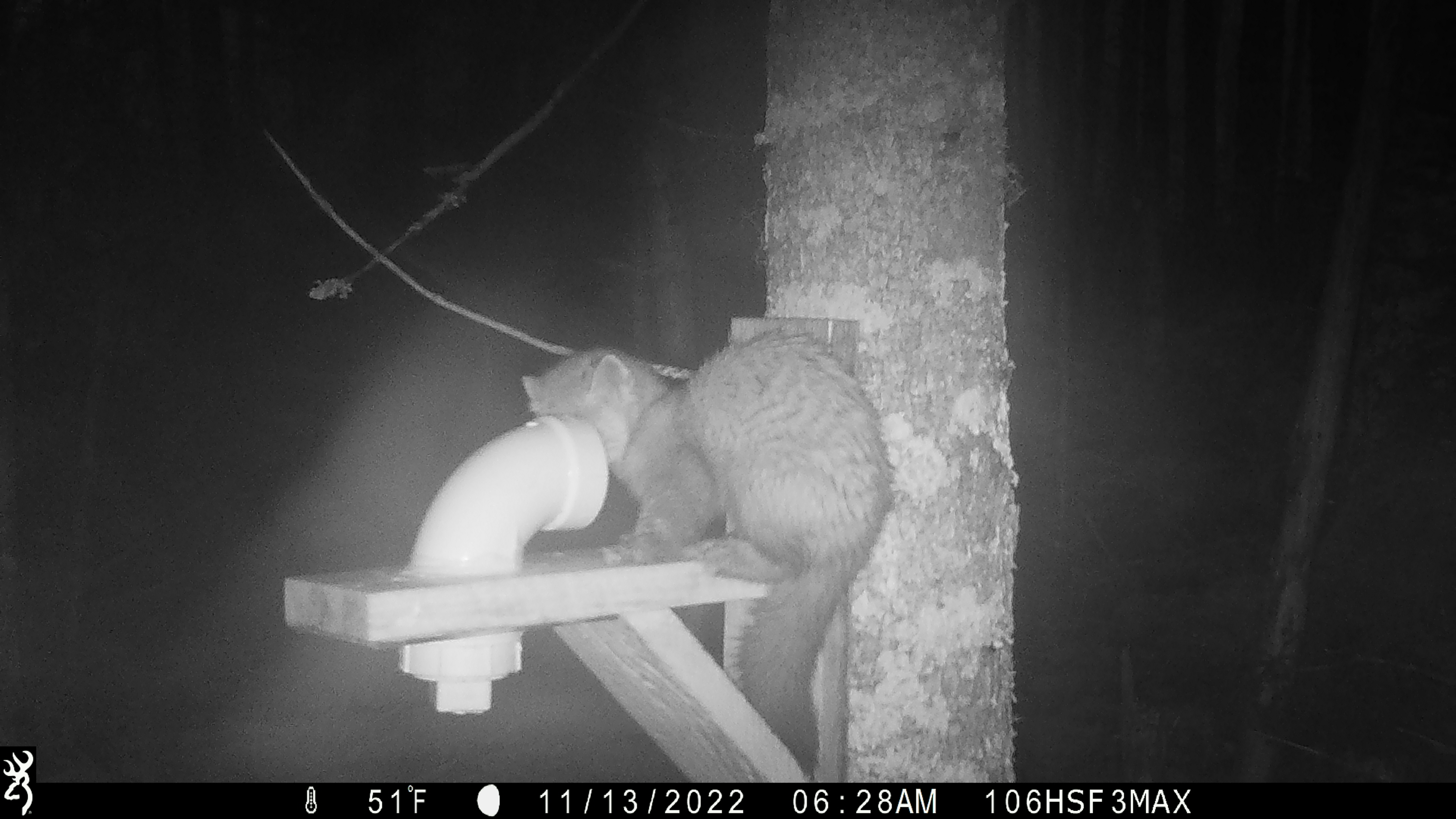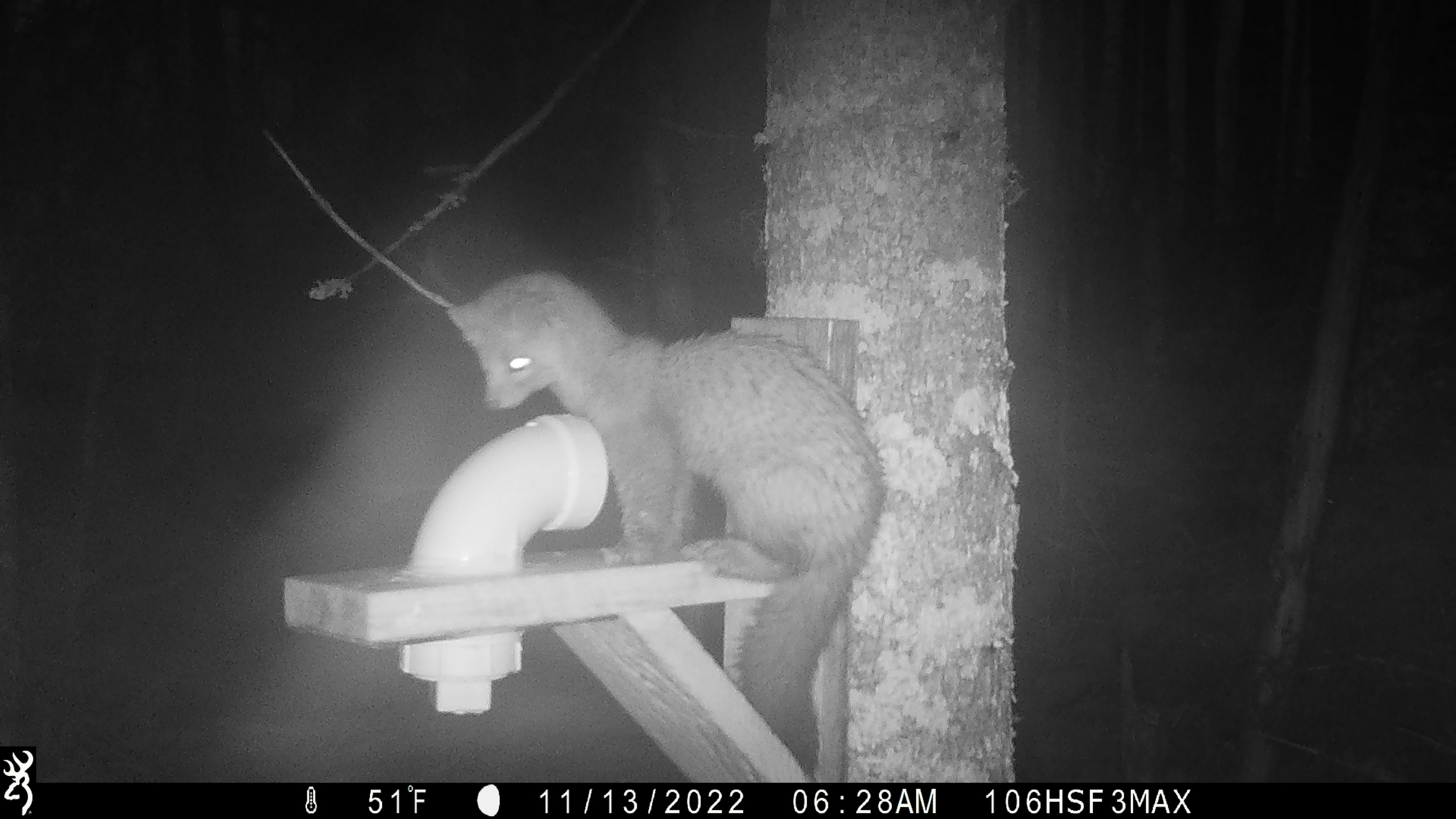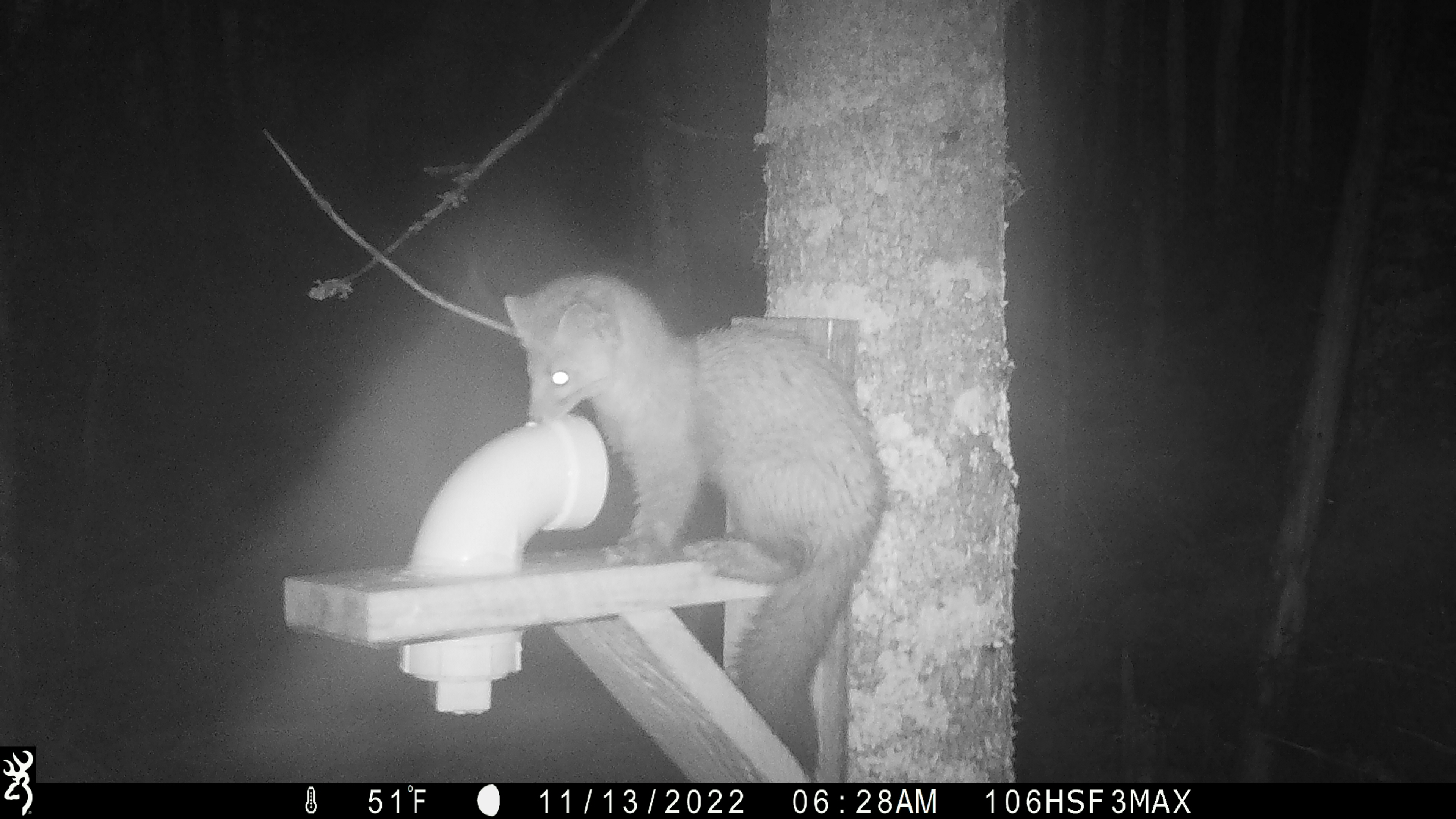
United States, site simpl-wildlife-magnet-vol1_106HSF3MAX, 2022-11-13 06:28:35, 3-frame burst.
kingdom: Animalia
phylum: Chordata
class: Mammalia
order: Carnivora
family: Mustelidae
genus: Martes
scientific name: Martes americana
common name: american marten